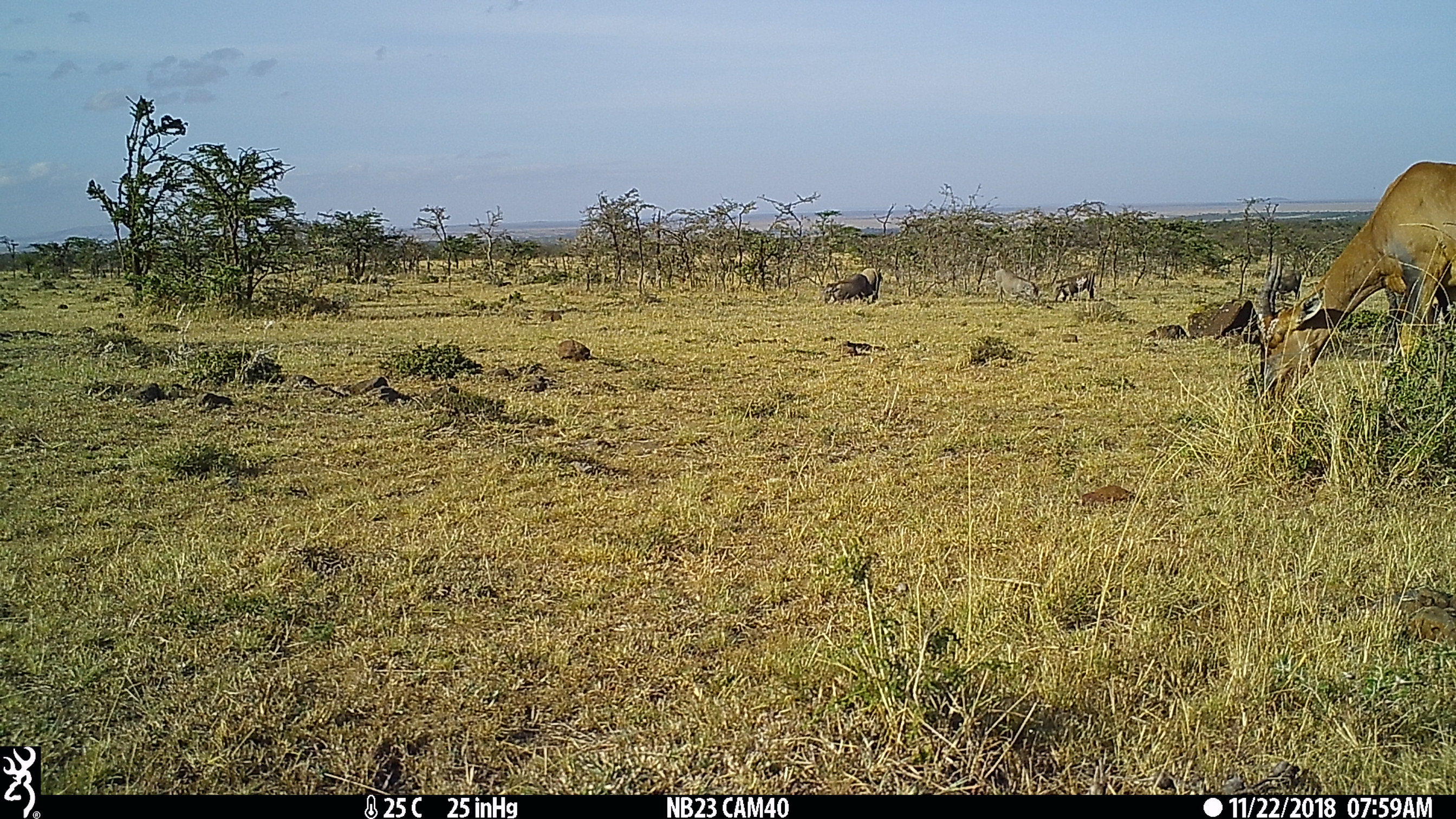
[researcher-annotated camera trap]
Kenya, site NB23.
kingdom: Animalia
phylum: Chordata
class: Mammalia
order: Artiodactyla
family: Bovidae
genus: Damaliscus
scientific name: Damaliscus lunatus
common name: topi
Topi (Damaliscus lunatus).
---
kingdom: Animalia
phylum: Chordata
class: Mammalia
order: Artiodactyla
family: Suidae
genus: Phacochoerus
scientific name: Phacochoerus africanus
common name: common warthog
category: warthog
Warthog (common warthog) (Phacochoerus africanus).